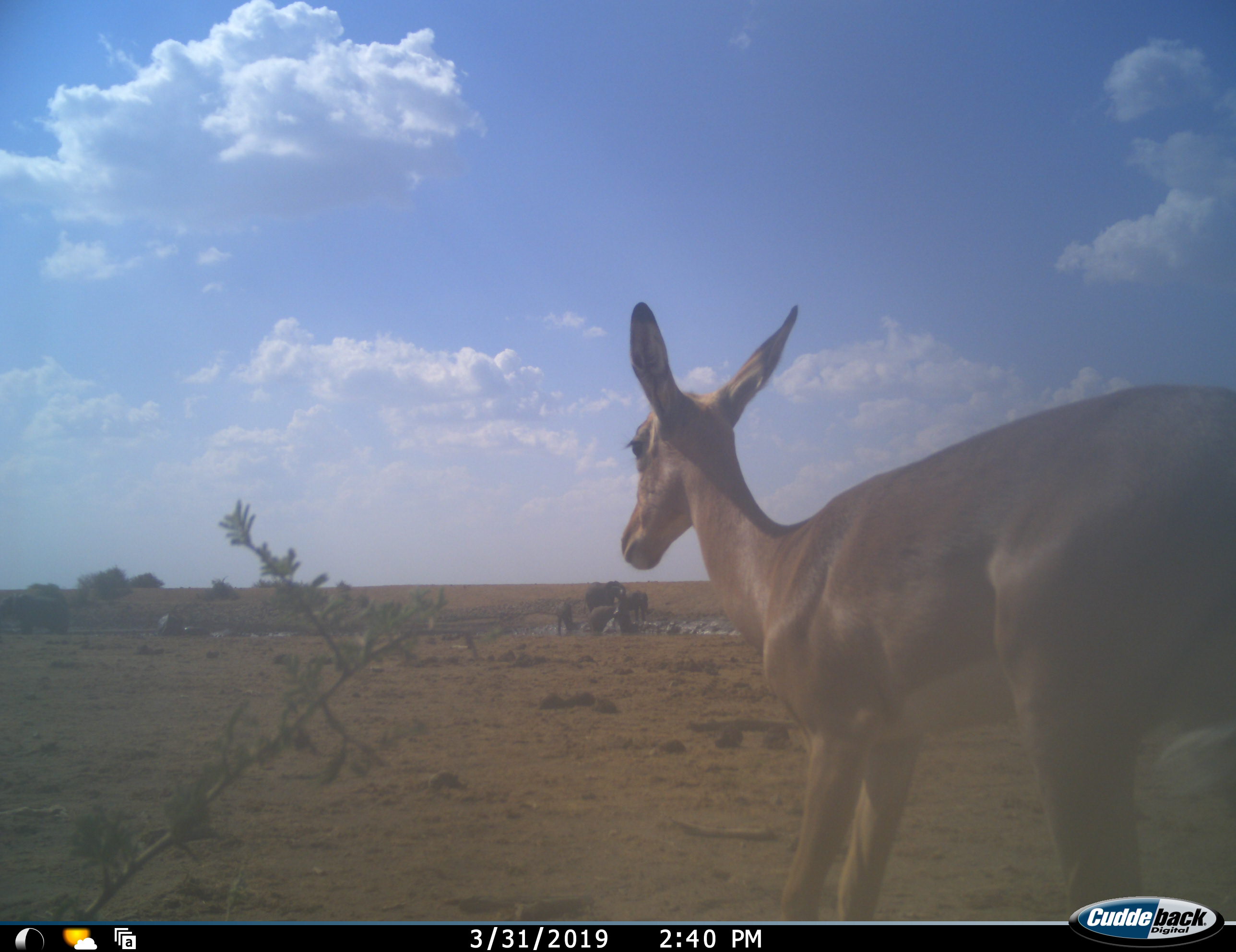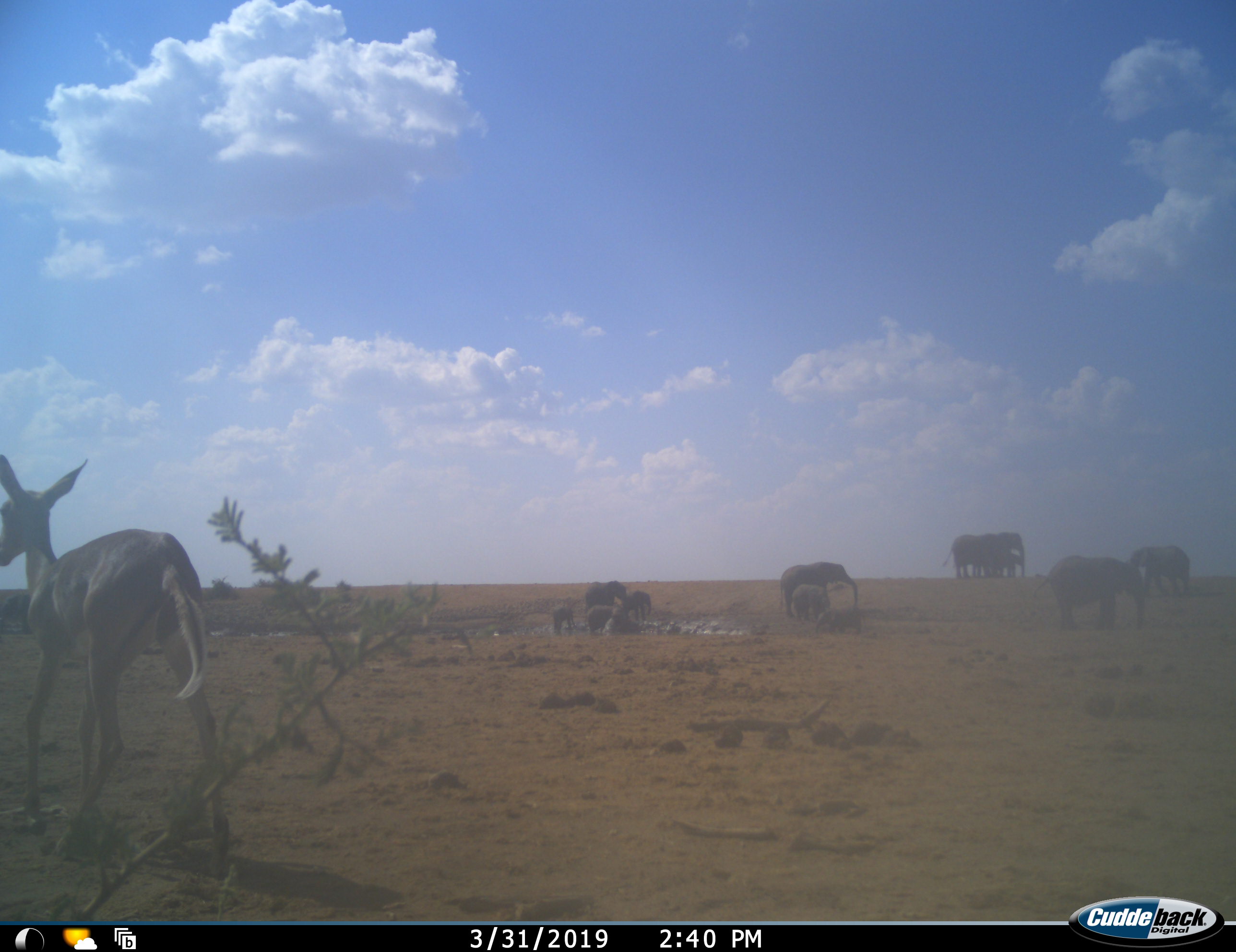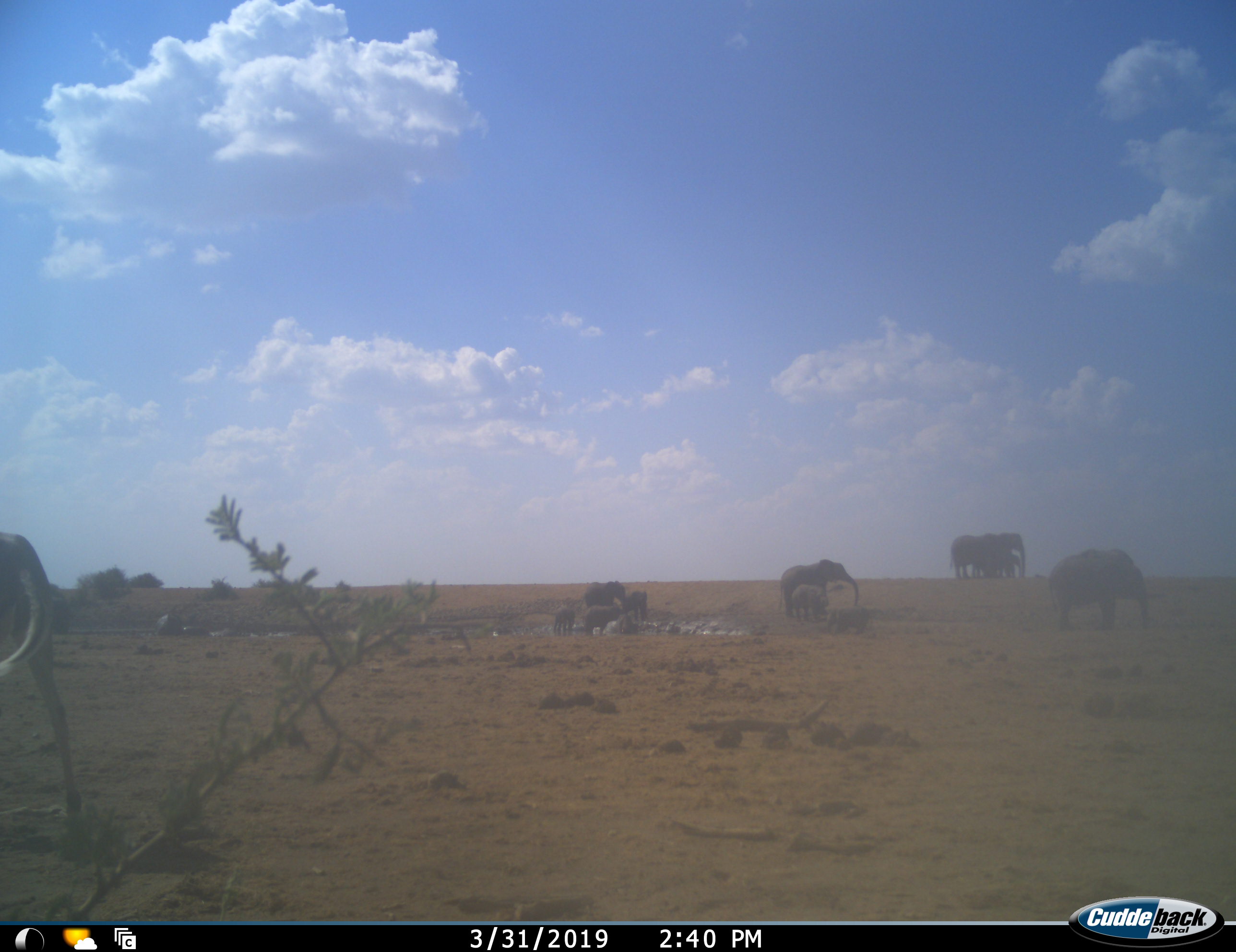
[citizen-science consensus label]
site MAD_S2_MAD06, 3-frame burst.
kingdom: Animalia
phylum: Chordata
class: Mammalia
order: Proboscidea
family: Elephantidae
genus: Loxodonta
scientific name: Loxodonta africana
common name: african bush elephant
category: elephant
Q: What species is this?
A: Elephant (african bush elephant) (Loxodonta africana).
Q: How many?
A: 11-50.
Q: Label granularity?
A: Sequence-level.